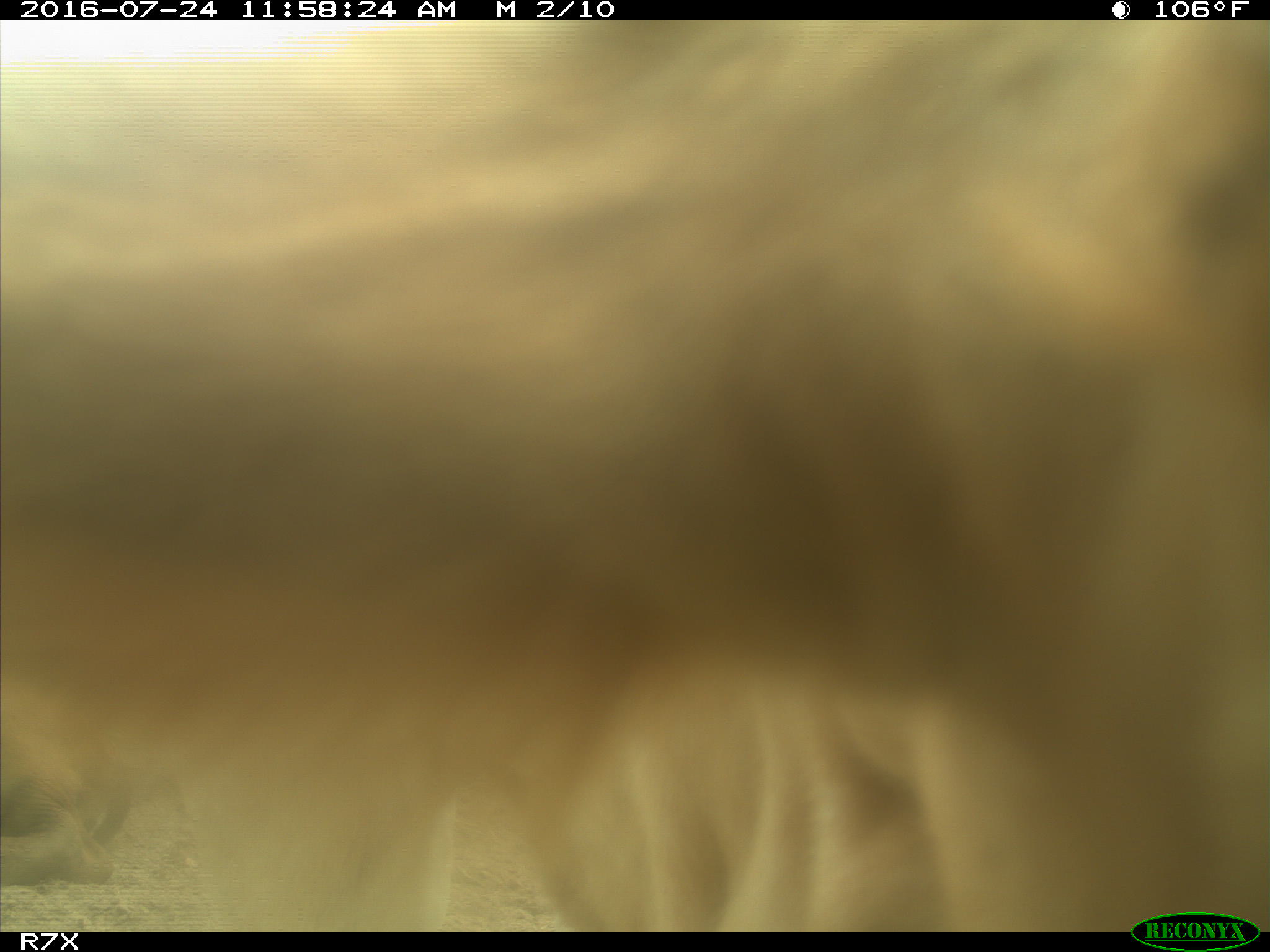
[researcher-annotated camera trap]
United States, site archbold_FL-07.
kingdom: Animalia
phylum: Chordata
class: Mammalia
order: Artiodactyla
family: Bovidae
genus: Bos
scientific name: Bos taurus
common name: domestic cow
Bos taurus (domestic cow).